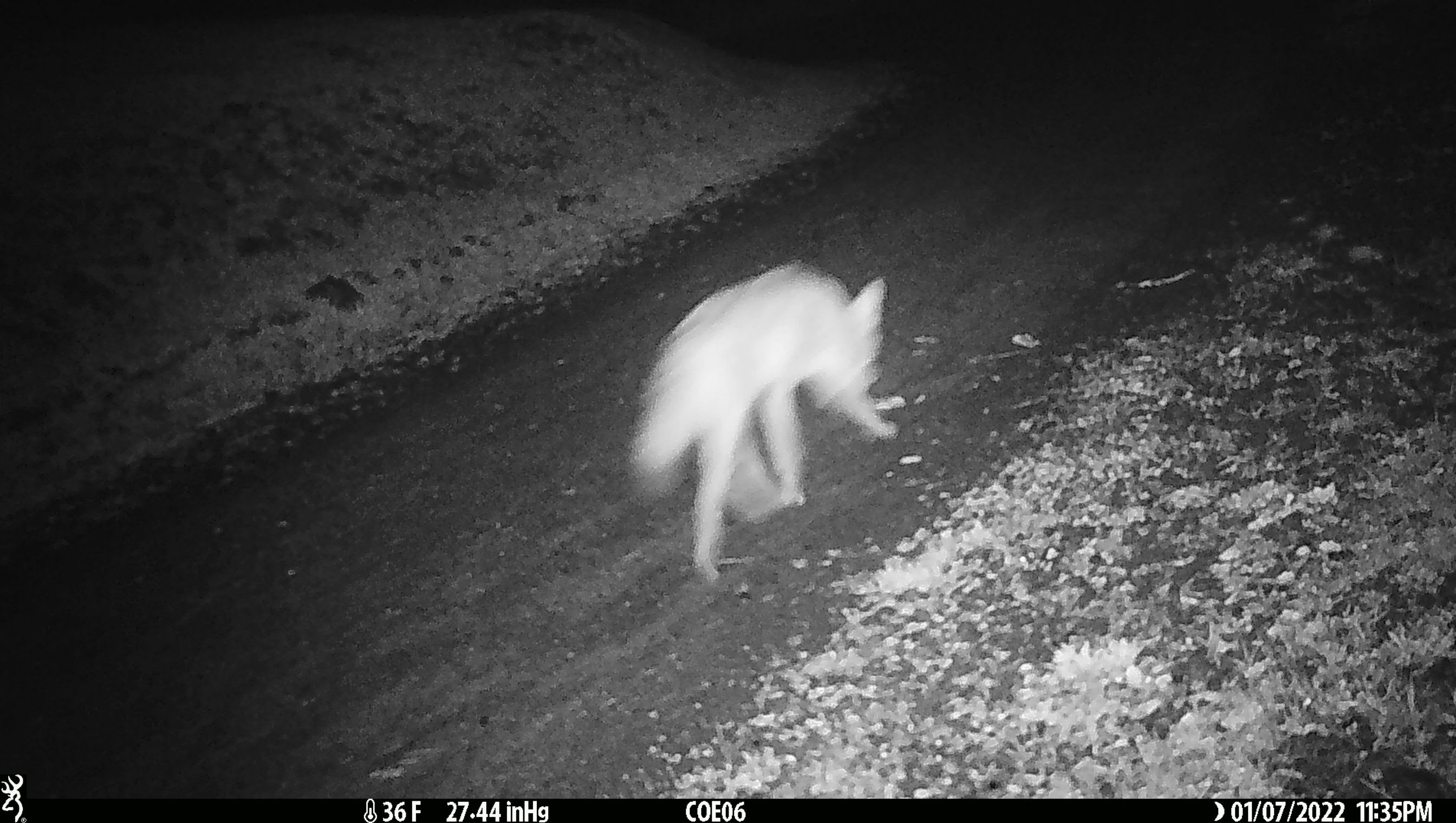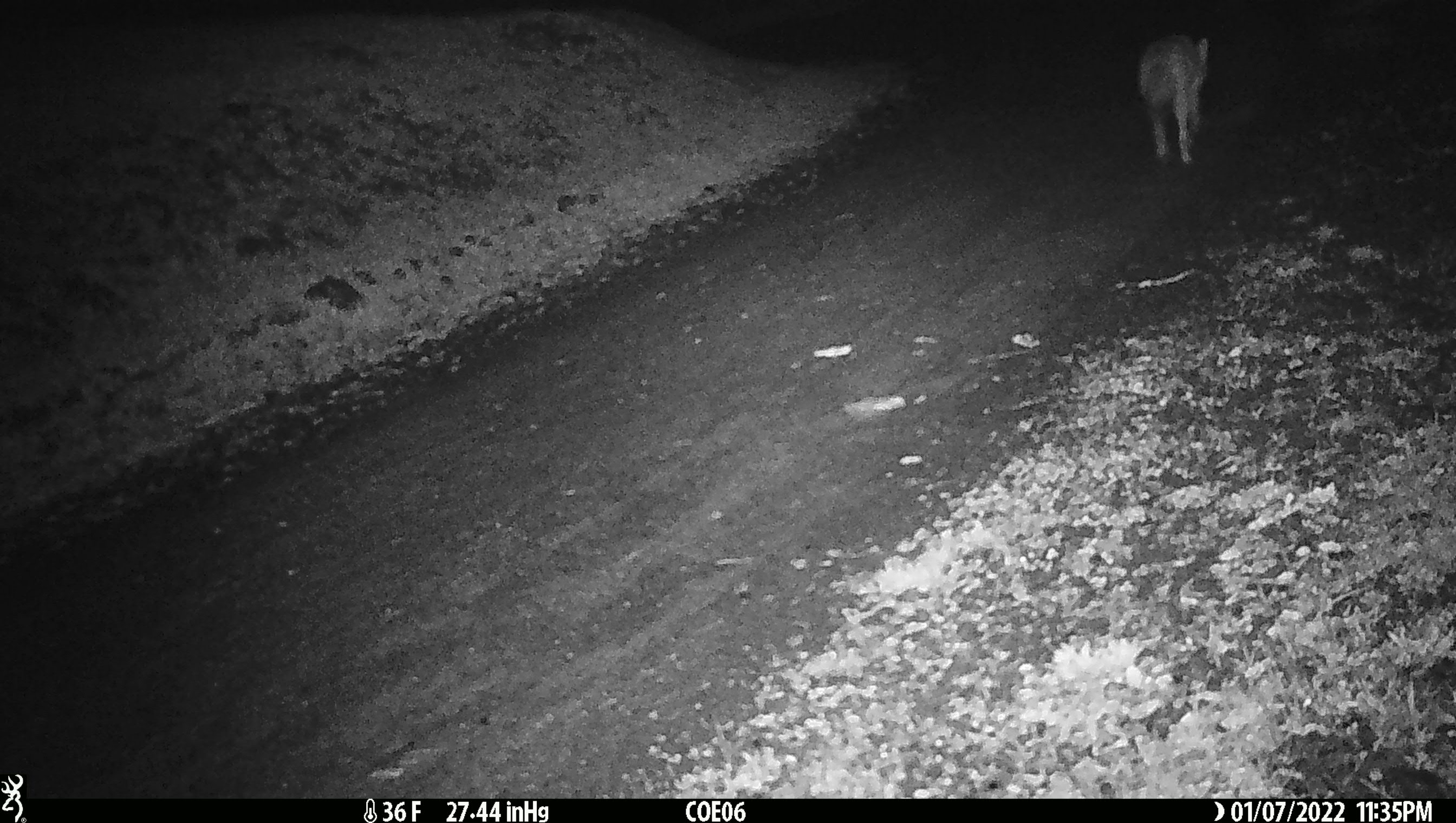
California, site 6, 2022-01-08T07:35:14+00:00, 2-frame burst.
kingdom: Animalia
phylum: Chordata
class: Mammalia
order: Carnivora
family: Canidae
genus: Canis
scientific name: Canis latrans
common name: coyote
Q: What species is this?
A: Coyote (Canis latrans).